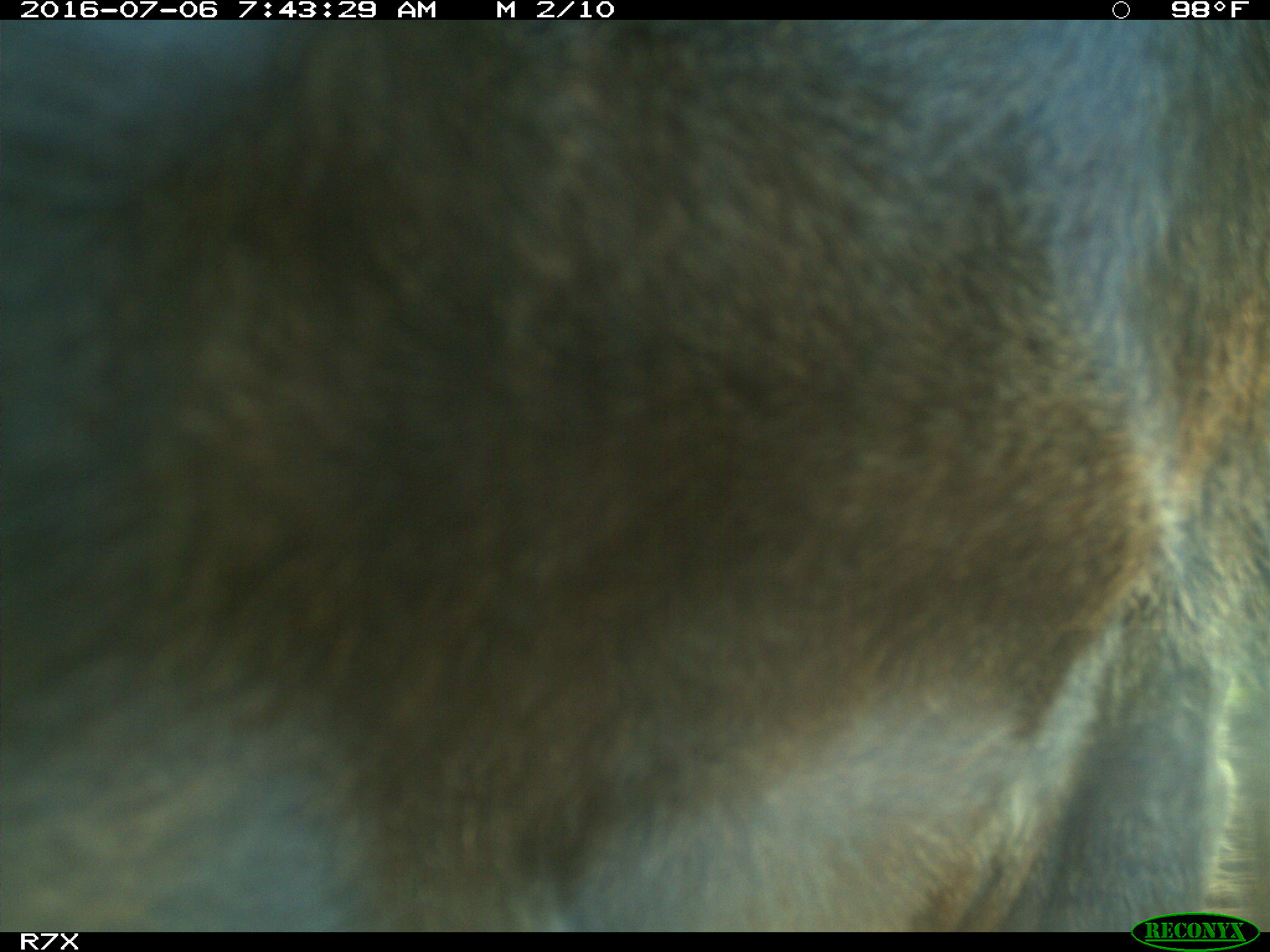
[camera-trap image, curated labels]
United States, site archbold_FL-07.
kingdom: Animalia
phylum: Chordata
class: Mammalia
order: Artiodactyla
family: Bovidae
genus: Bos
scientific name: Bos taurus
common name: domestic cow